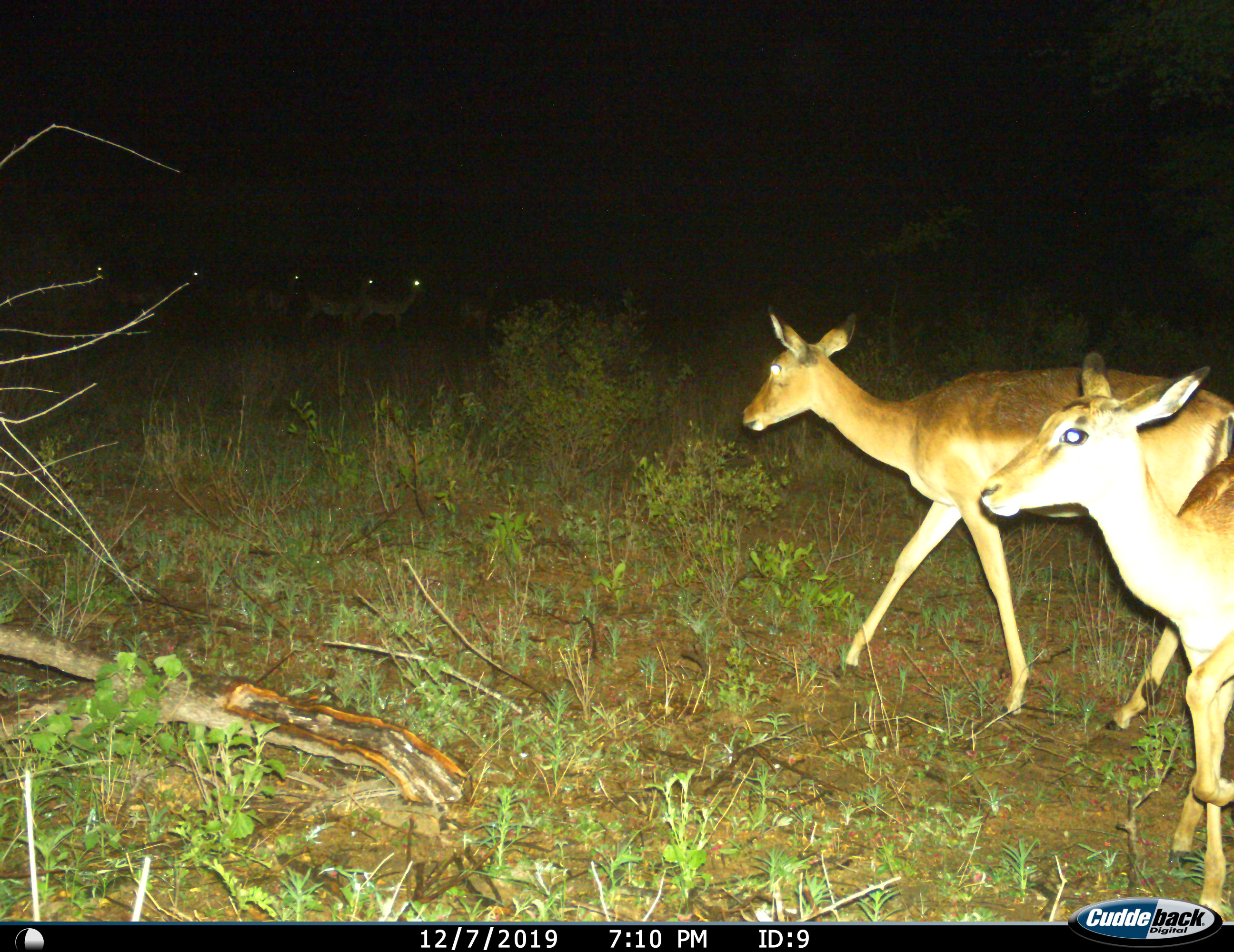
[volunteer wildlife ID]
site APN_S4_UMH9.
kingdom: Animalia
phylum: Chordata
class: Mammalia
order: Artiodactyla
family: Bovidae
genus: Aepyceros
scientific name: Aepyceros melampus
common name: impala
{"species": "impala (Aepyceros melampus)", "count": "7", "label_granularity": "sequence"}